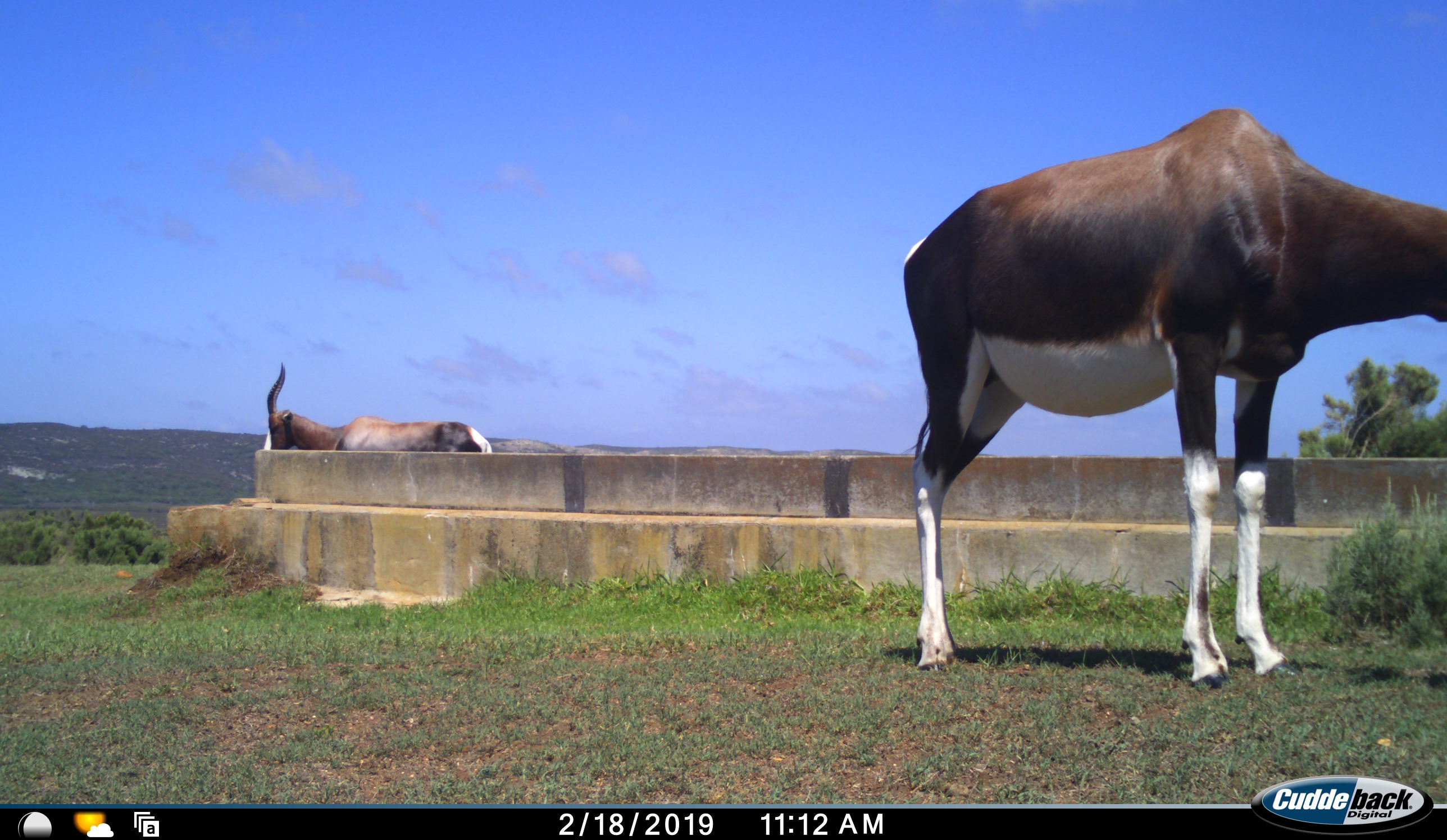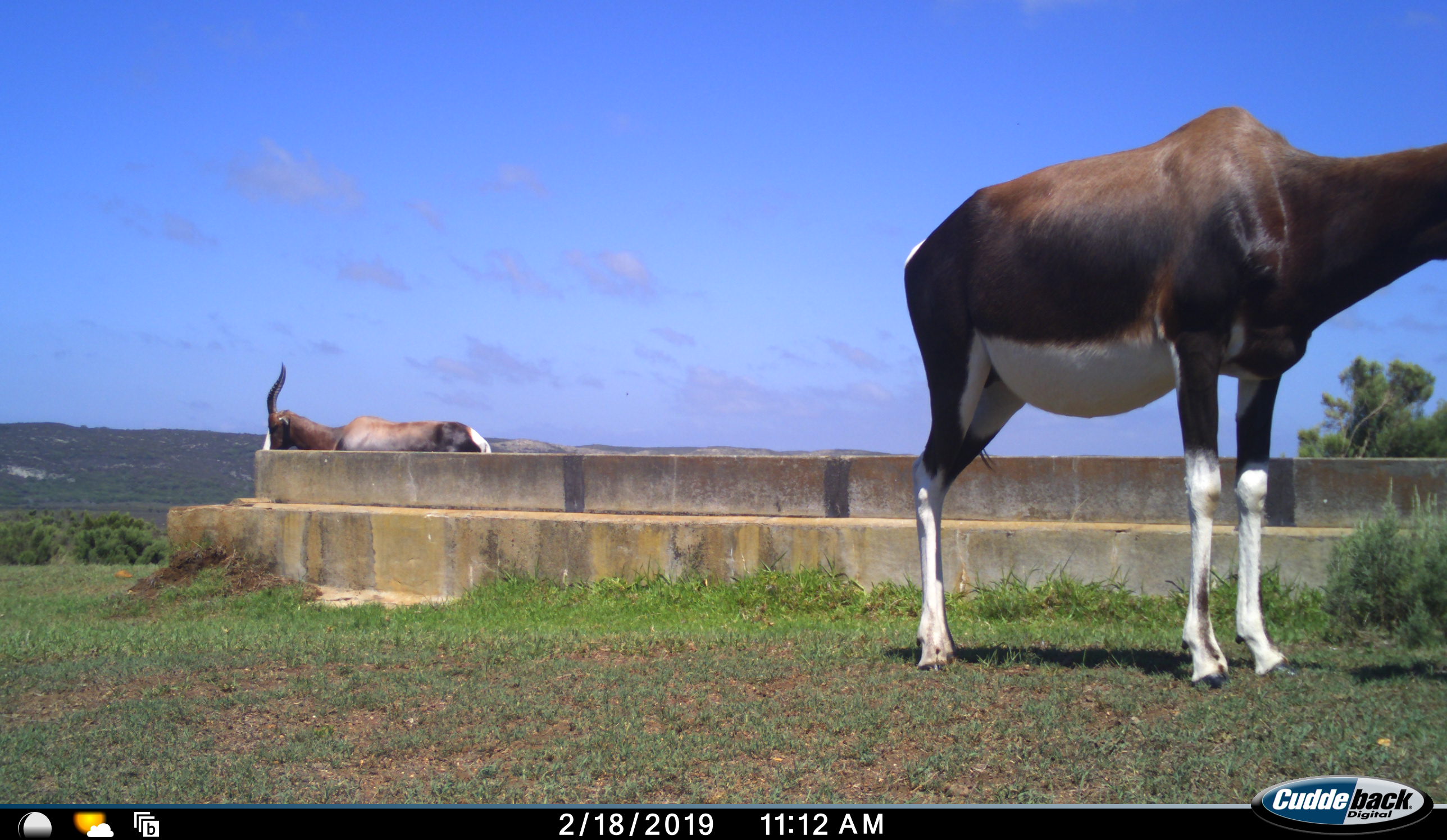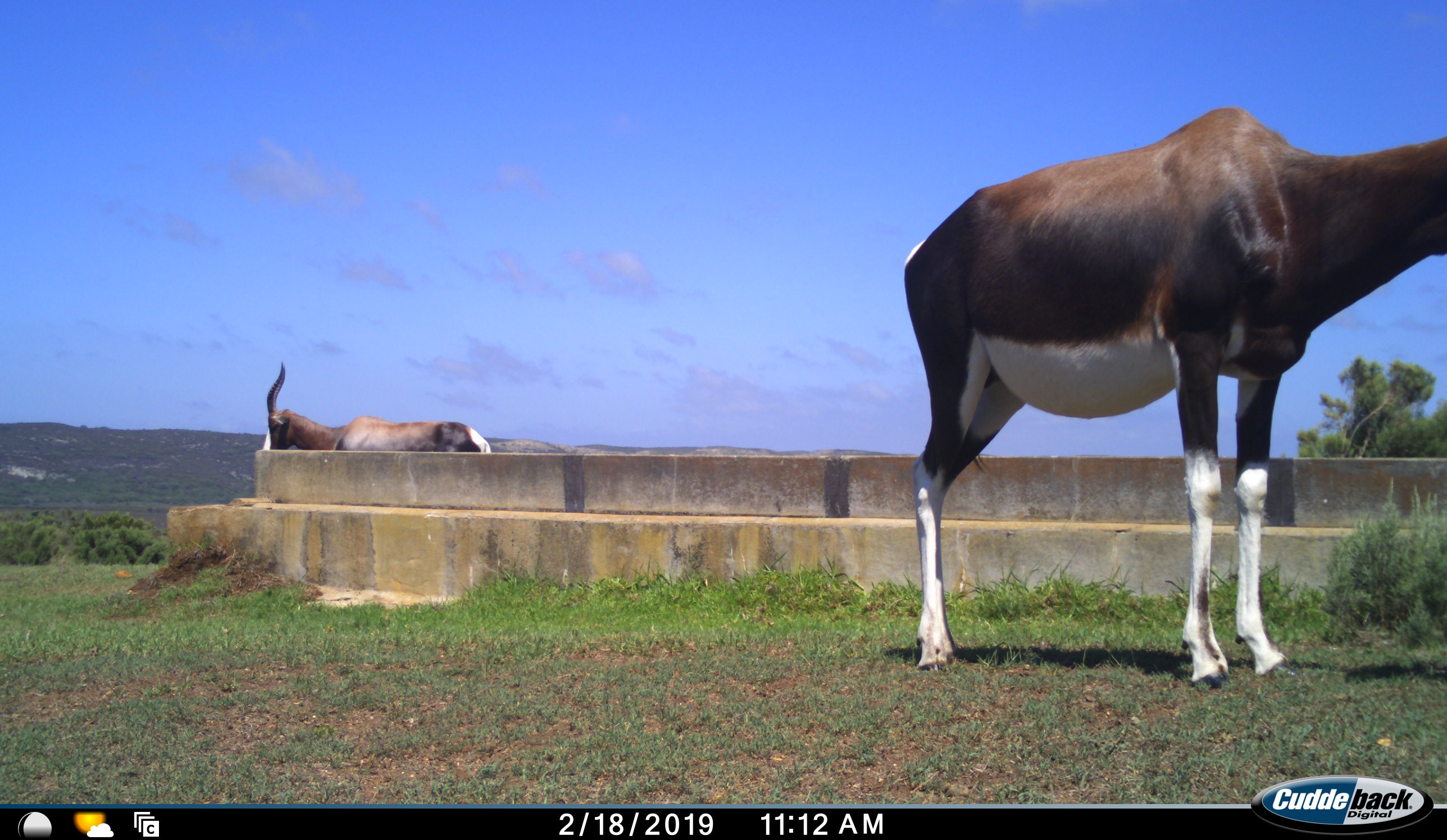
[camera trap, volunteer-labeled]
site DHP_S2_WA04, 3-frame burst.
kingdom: Animalia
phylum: Chordata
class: Mammalia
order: Artiodactyla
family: Bovidae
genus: Damaliscus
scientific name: Damaliscus pygargus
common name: bontebok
Bontebok (Damaliscus pygargus), count 2. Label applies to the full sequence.